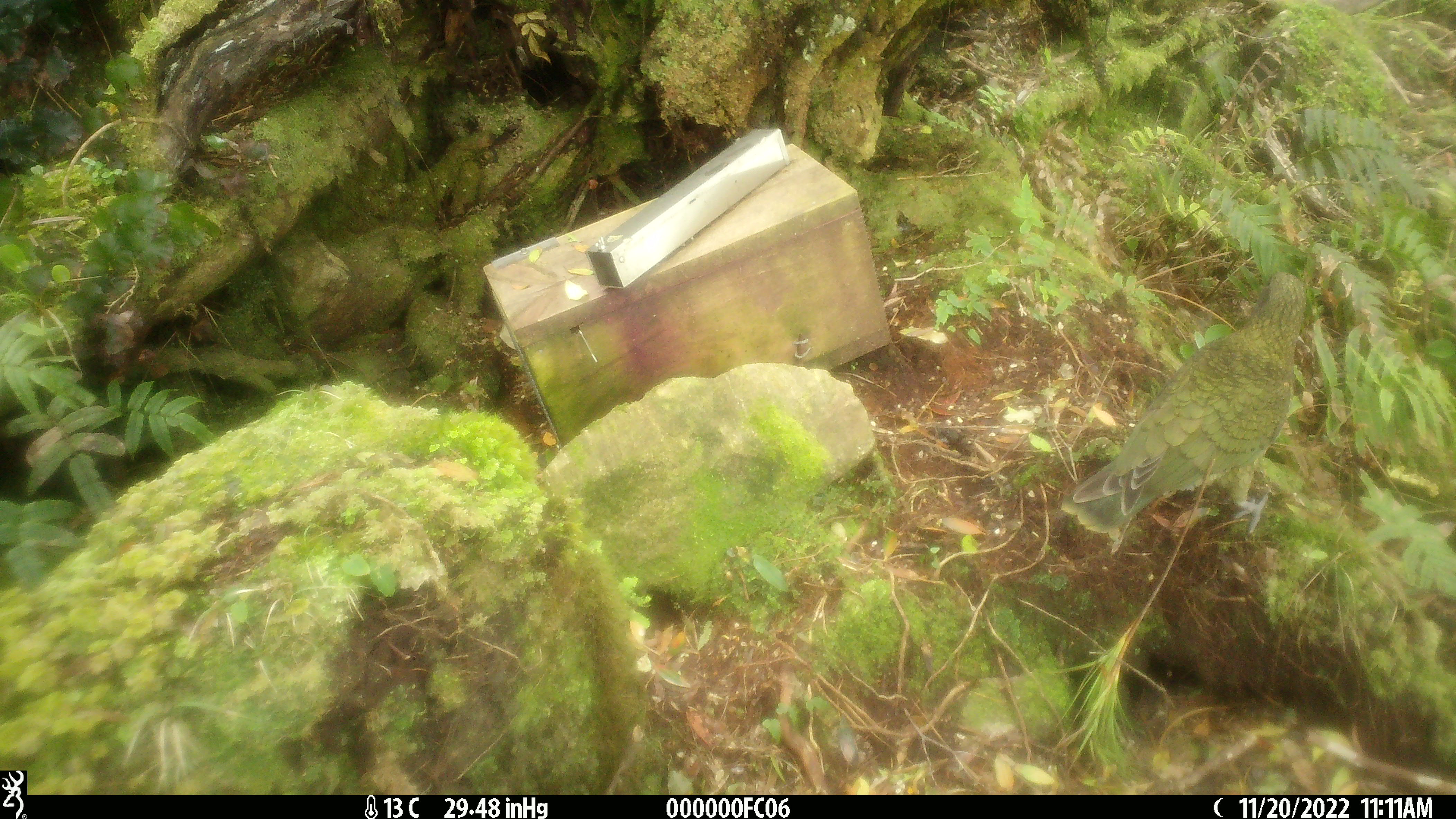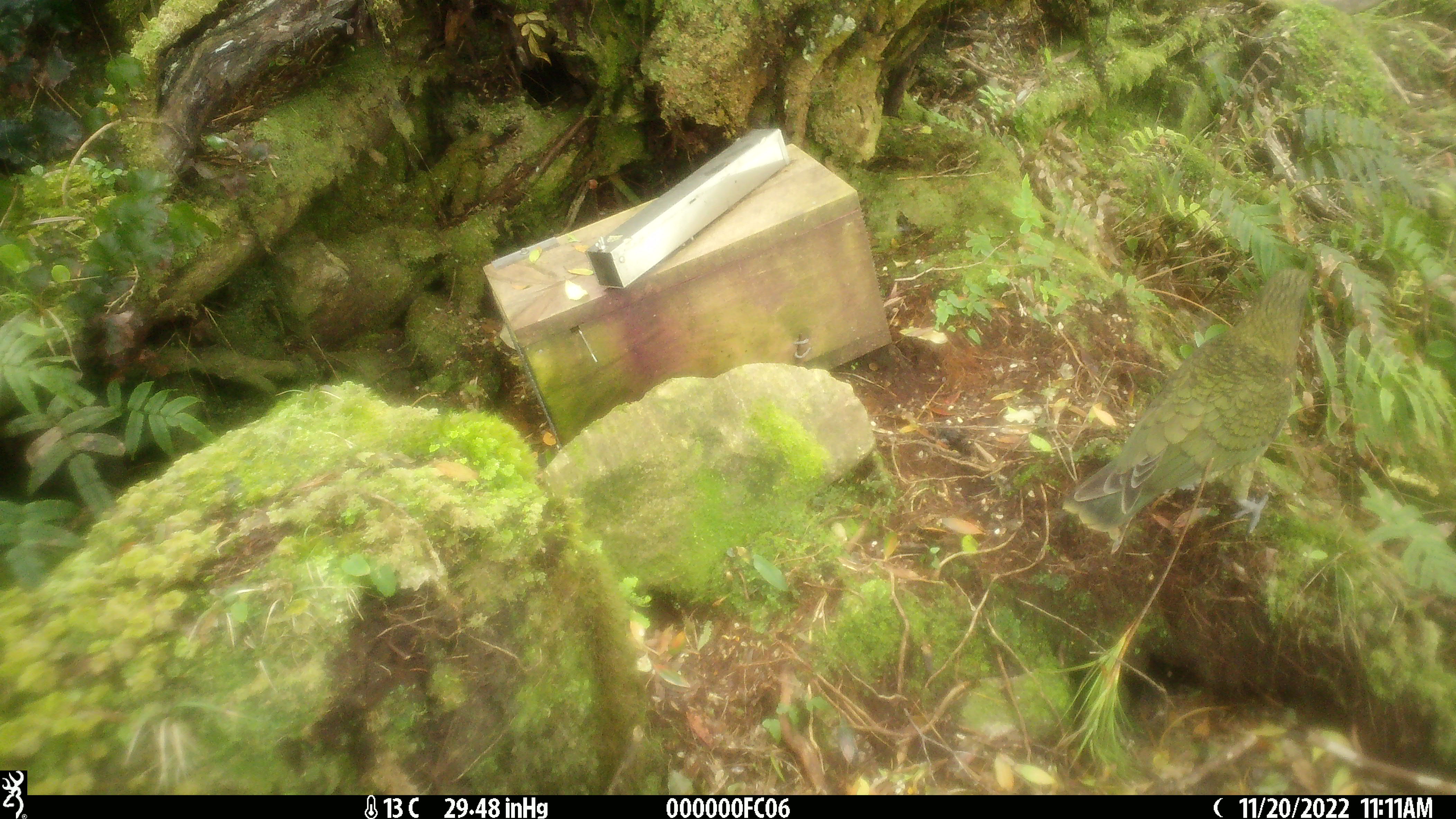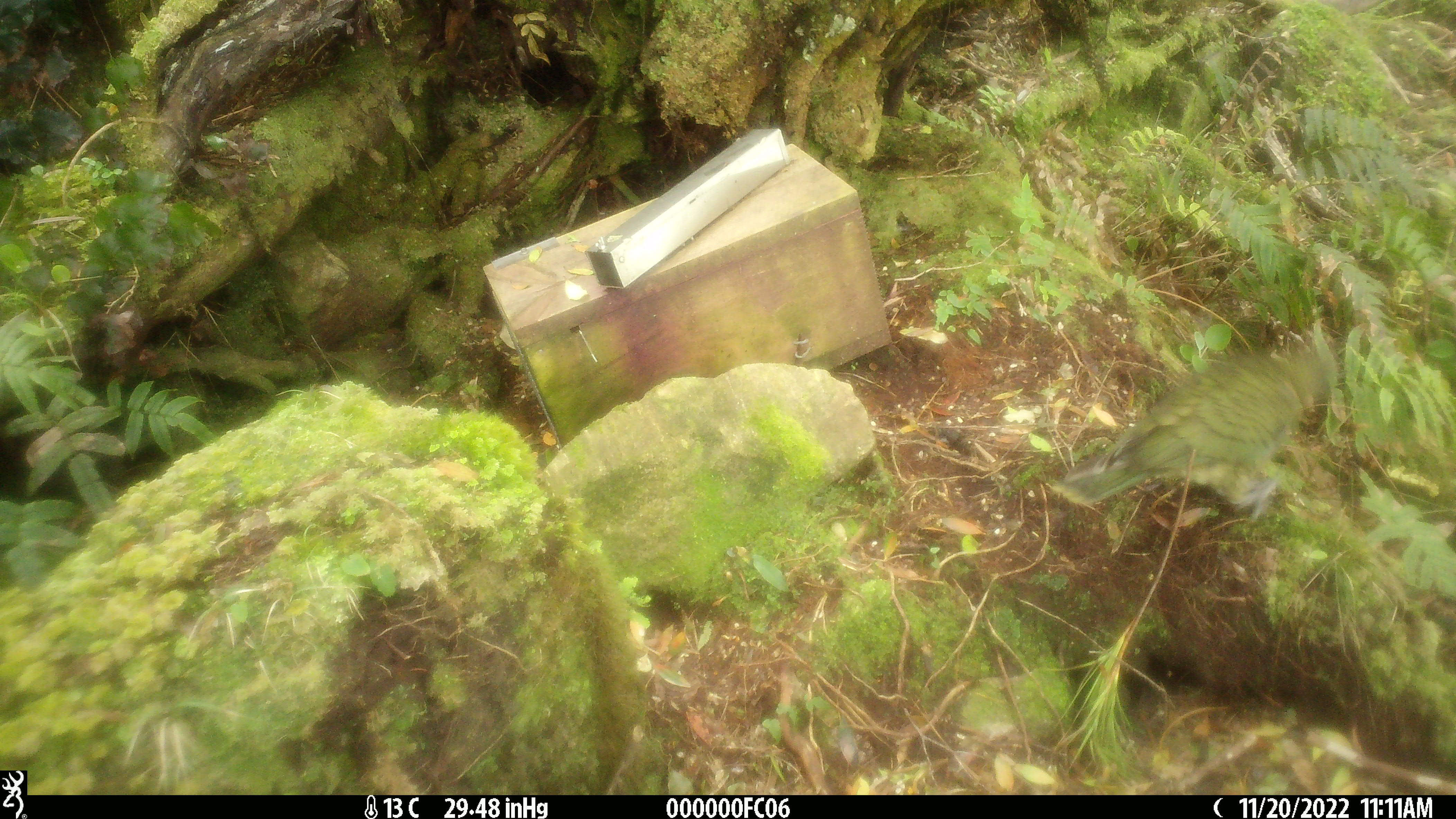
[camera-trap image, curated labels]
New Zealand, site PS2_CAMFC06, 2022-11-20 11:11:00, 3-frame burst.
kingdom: Animalia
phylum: Chordata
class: Aves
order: Psittaciformes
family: Strigopidae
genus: Nestor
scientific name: Nestor notabilis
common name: kea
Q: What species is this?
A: Kea (Nestor notabilis).